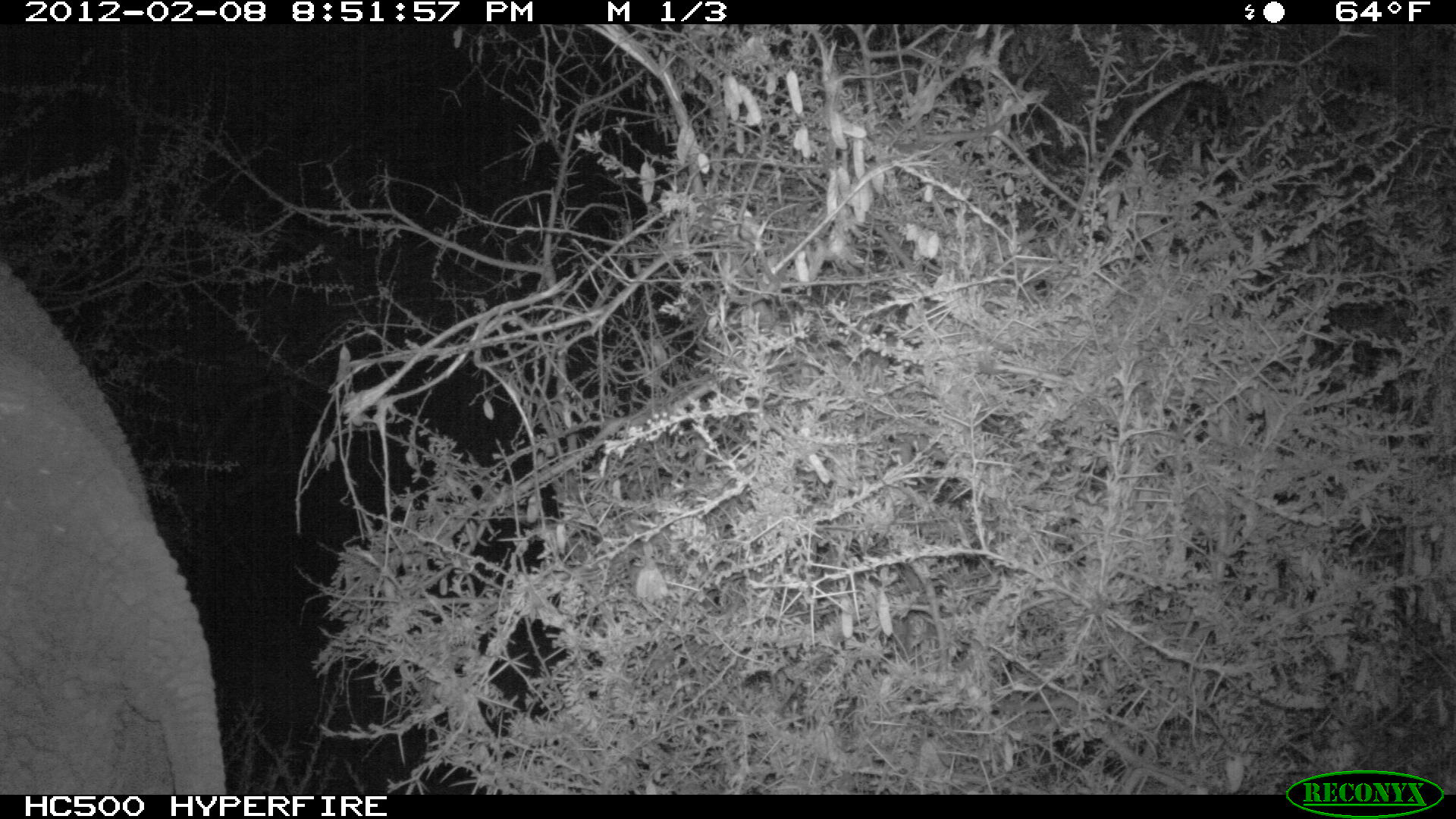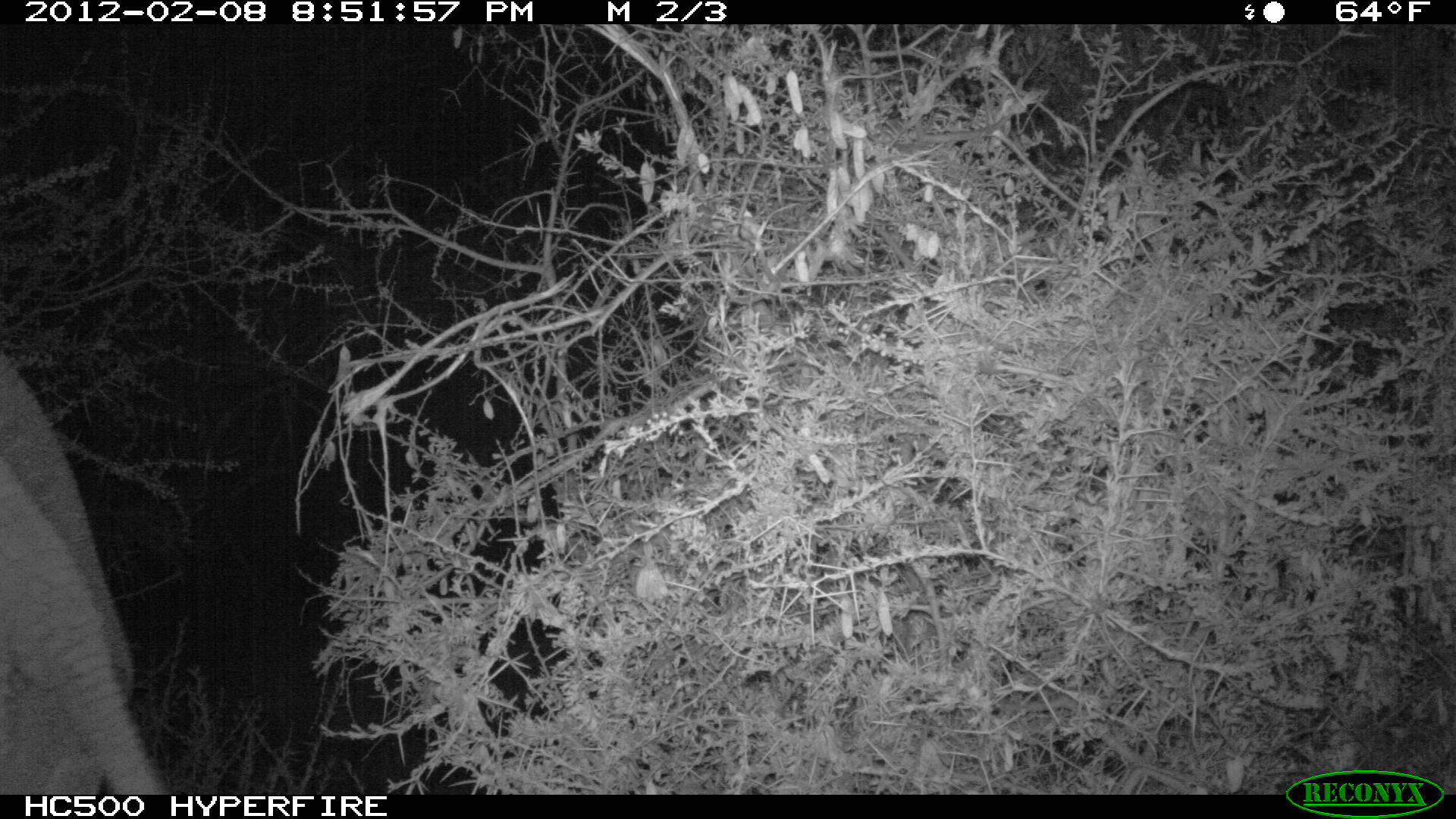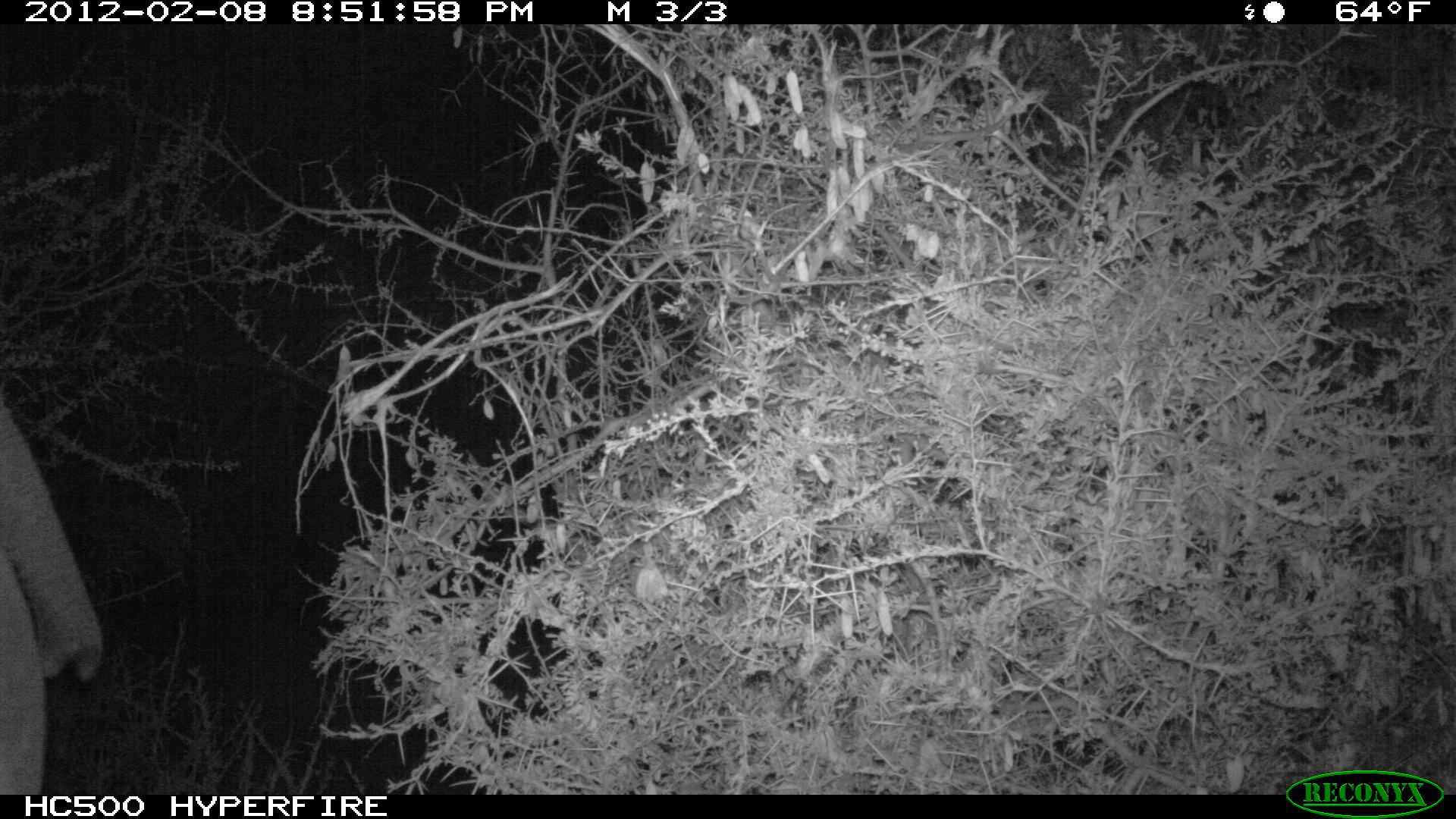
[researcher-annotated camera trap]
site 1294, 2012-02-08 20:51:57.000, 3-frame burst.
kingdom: Animalia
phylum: Chordata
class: Mammalia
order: Proboscidea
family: Elephantidae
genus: Loxodonta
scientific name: Loxodonta africana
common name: african bush elephant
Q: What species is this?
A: Loxodonta africana (african bush elephant).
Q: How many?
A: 1.